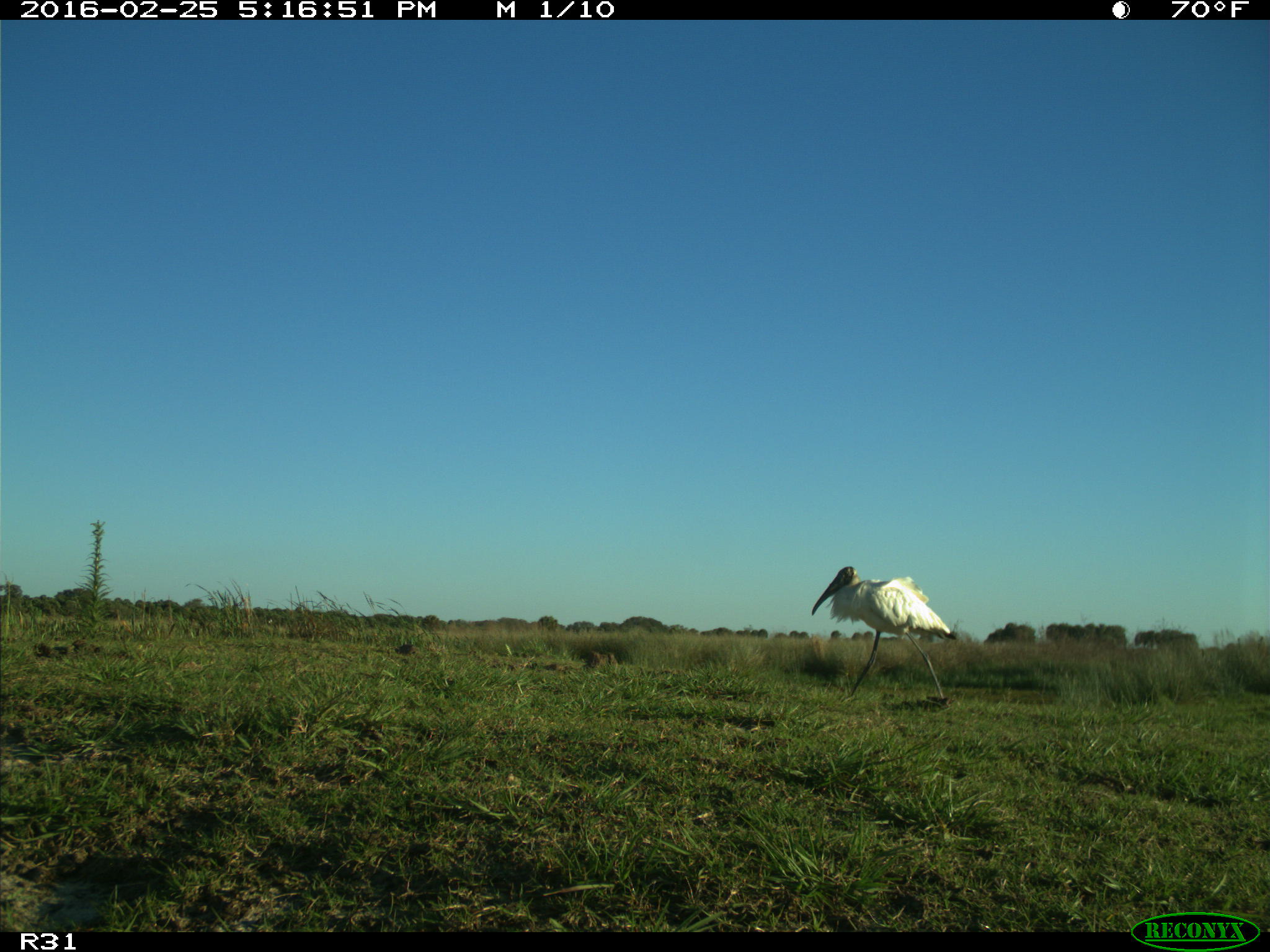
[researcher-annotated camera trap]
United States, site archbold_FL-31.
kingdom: Animalia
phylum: Chordata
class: Aves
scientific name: Aves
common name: birds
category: unidentified bird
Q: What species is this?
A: Unidentified bird (birds) (Aves).